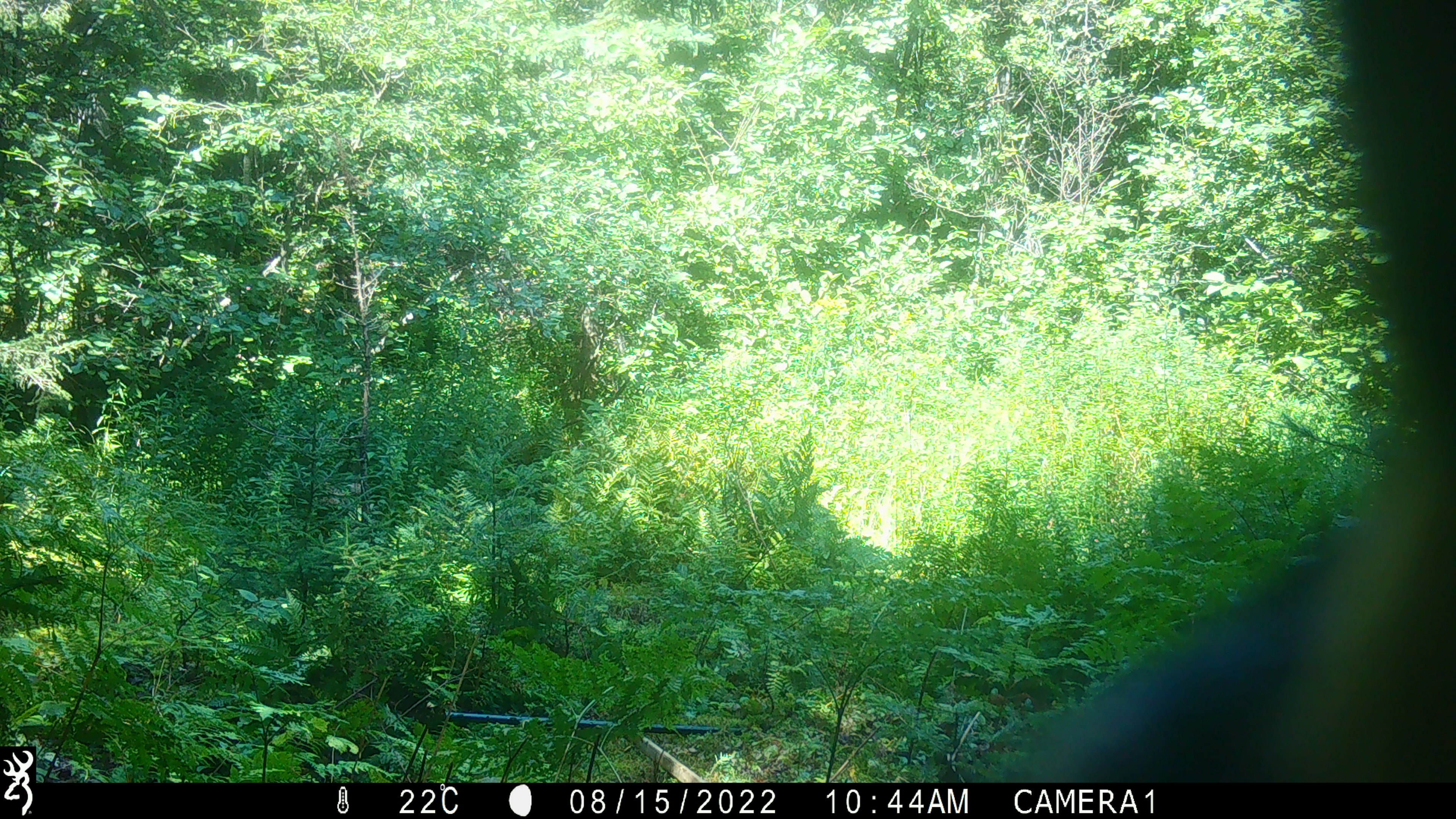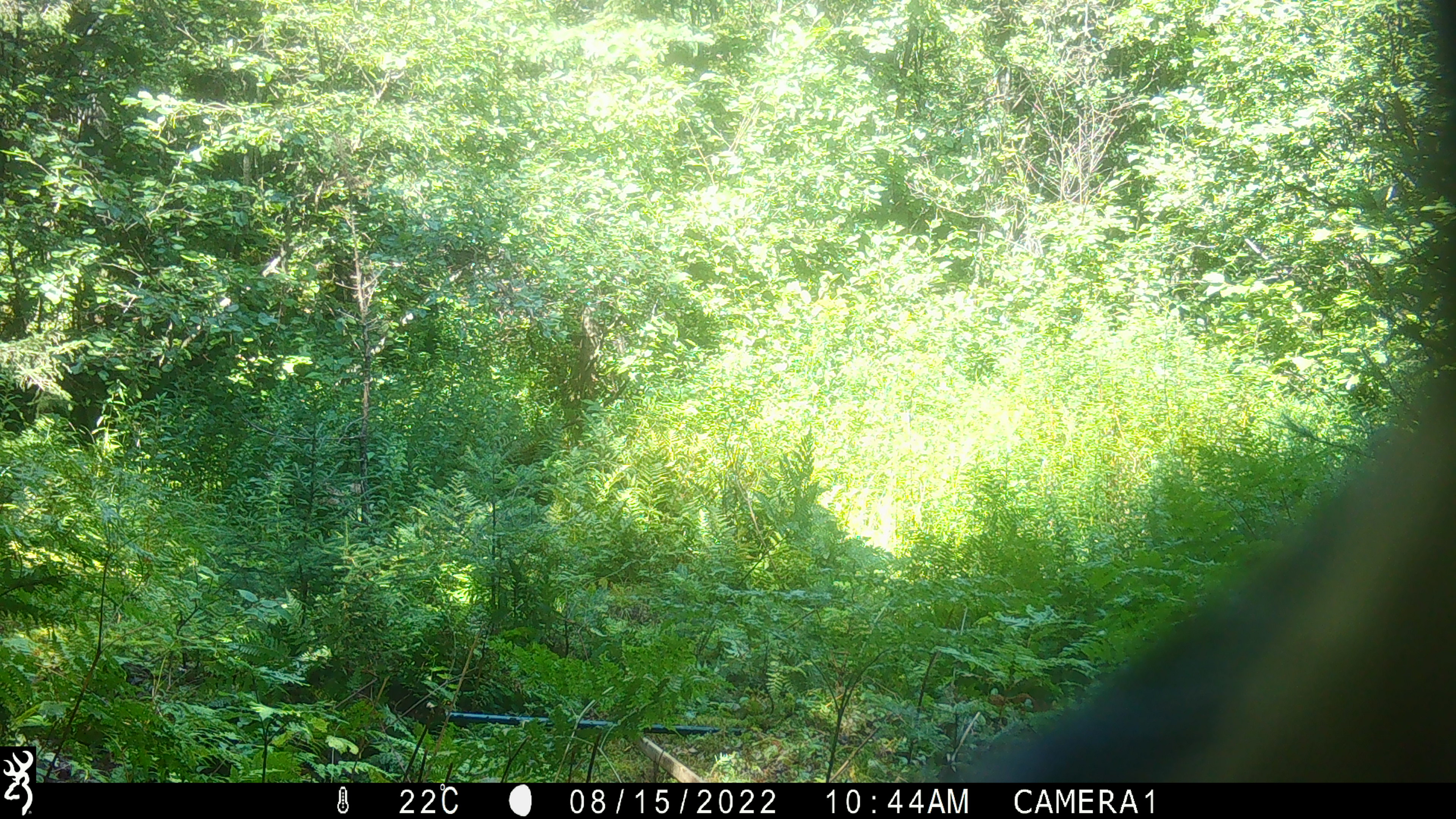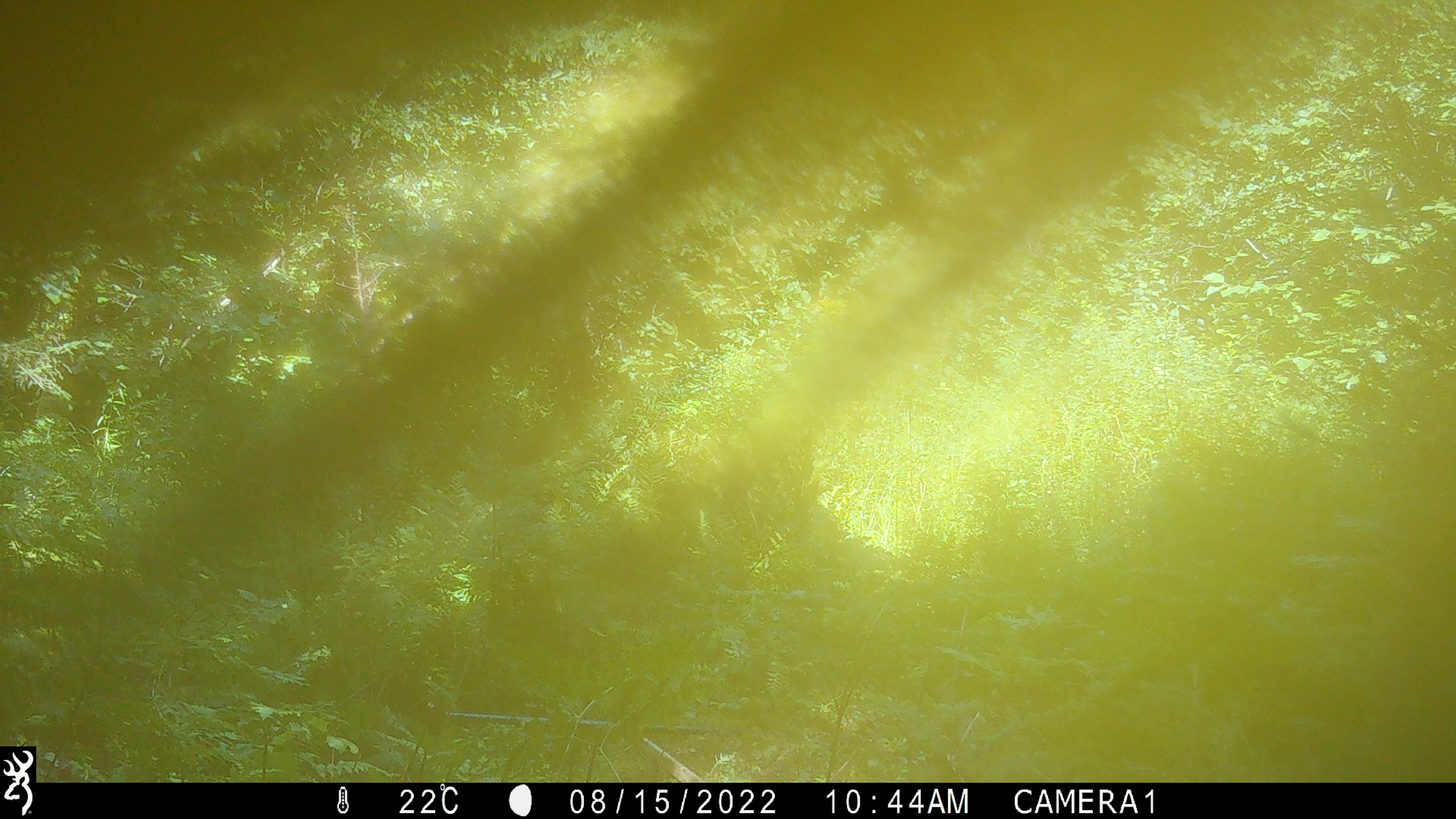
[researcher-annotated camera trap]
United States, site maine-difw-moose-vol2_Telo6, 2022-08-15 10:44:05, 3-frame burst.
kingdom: Animalia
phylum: Chordata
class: Mammalia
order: Carnivora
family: Ursidae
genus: Ursus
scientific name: Ursus americanus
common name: black bear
Black bear (Ursus americanus).